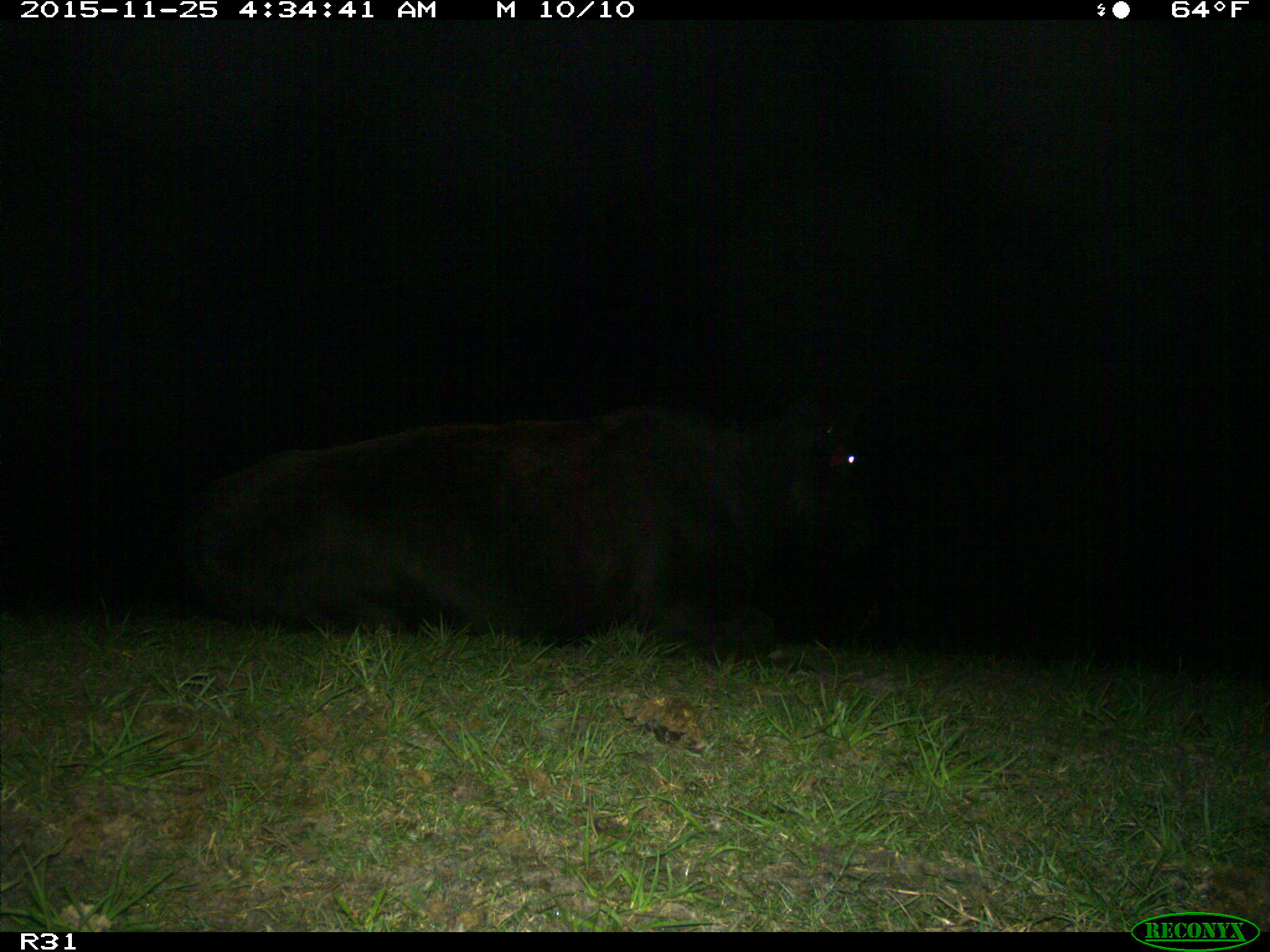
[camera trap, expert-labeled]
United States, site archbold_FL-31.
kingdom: Animalia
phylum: Chordata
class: Mammalia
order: Artiodactyla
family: Bovidae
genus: Bos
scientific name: Bos taurus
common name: domestic cow